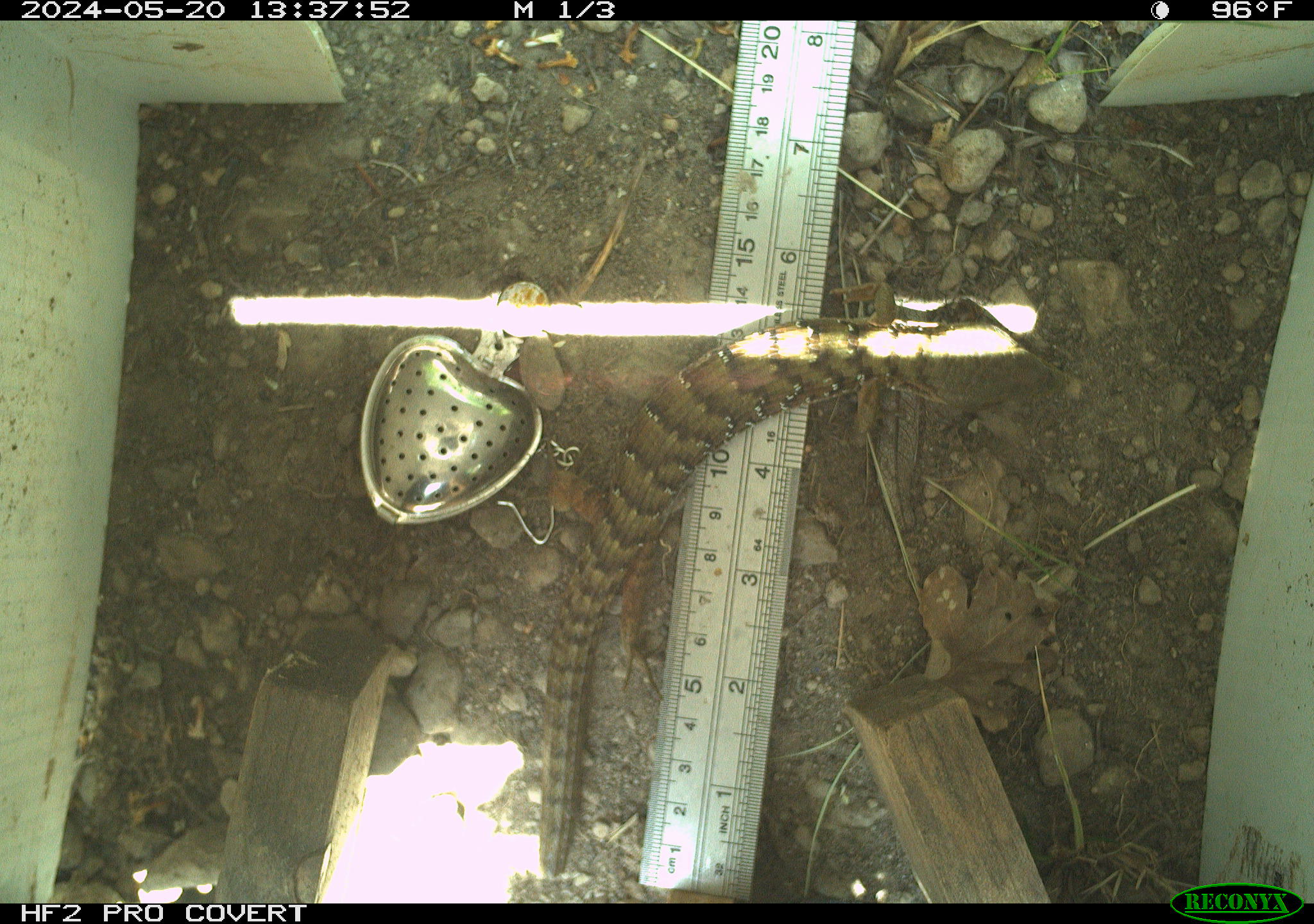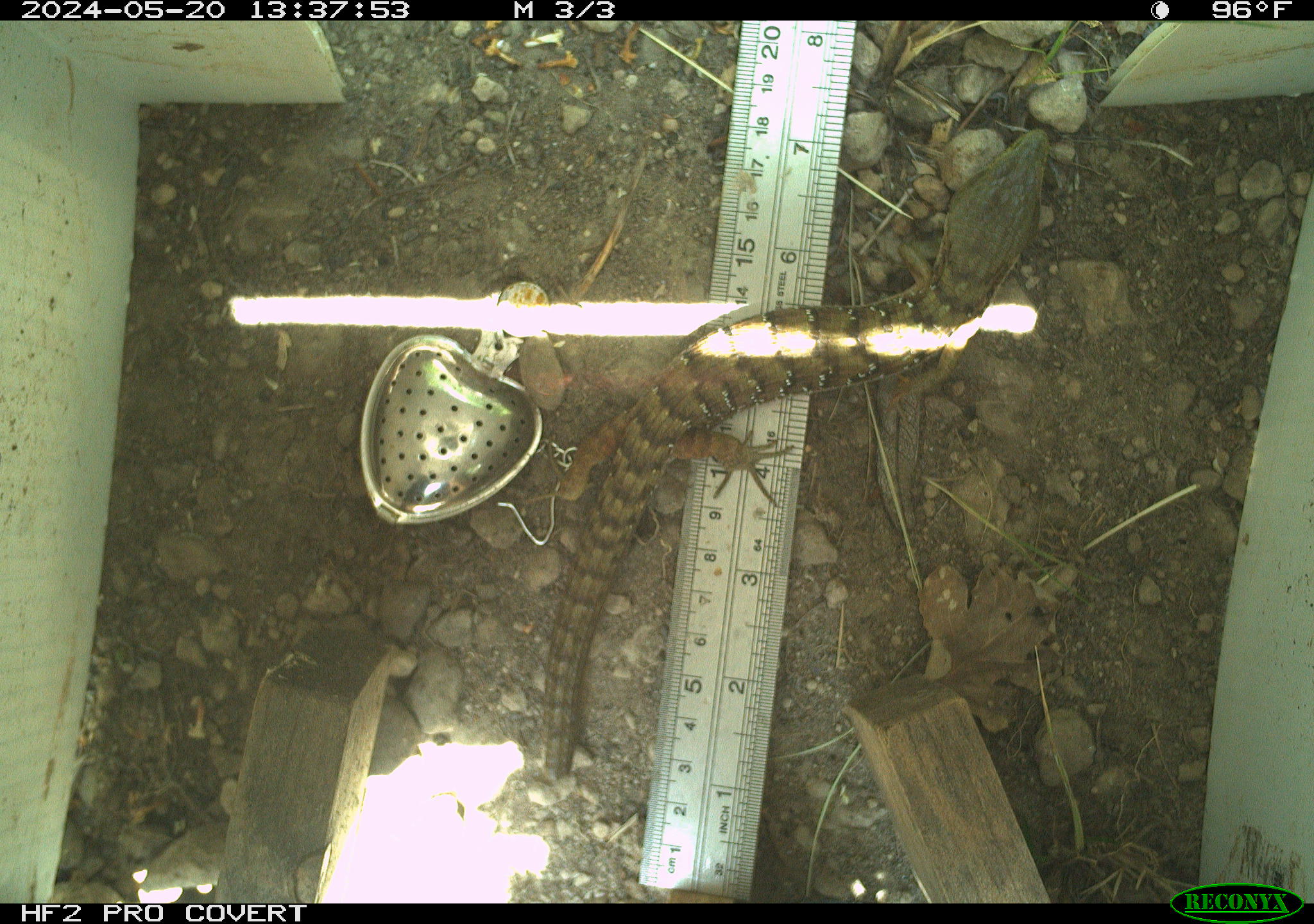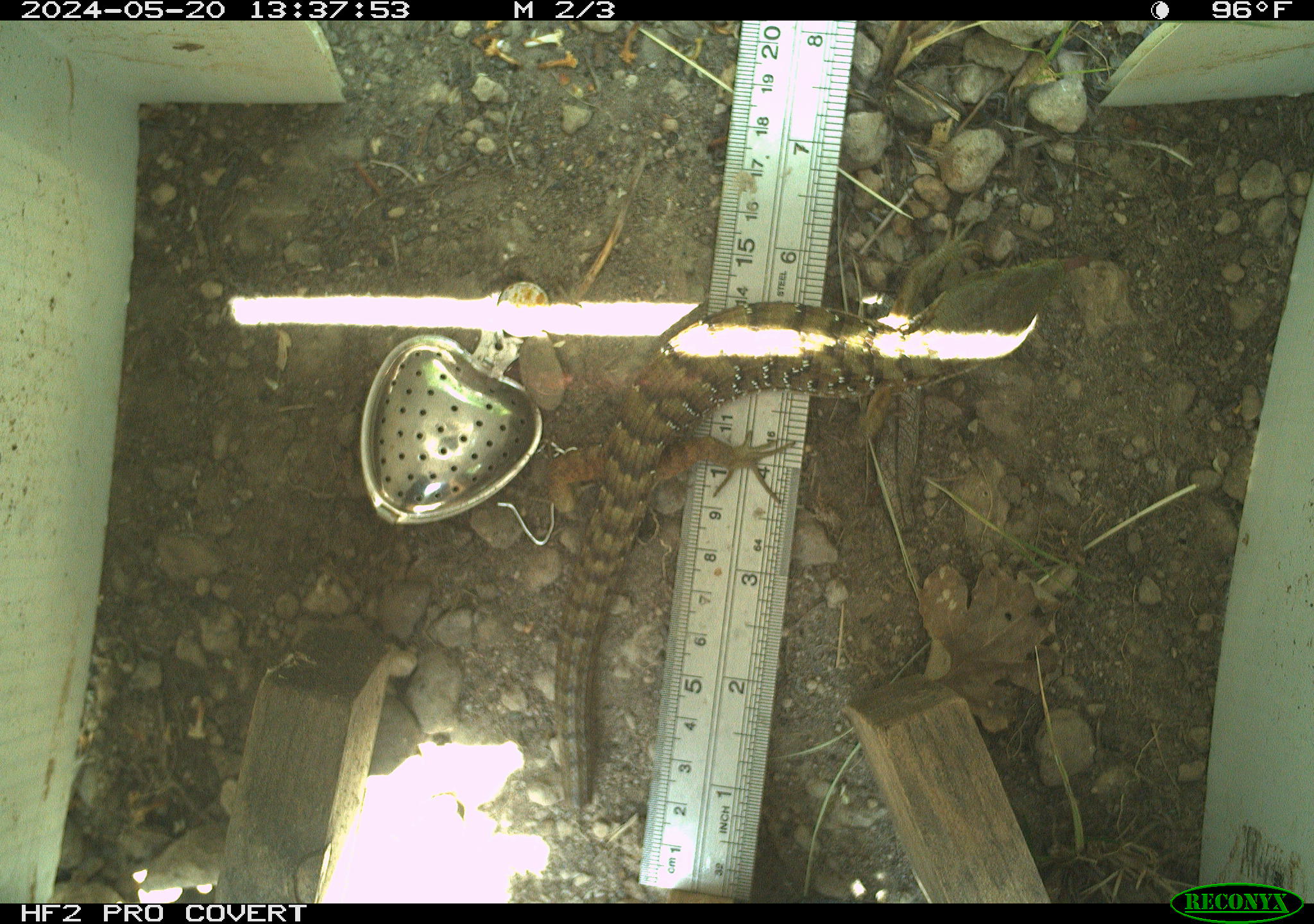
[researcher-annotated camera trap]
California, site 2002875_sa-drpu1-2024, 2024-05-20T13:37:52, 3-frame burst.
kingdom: Animalia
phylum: Chordata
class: Reptilia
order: Squamata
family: Anguidae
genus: Elgaria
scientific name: Elgaria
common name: alligator lizards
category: elgaria species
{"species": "elgaria species (alligator lizards) (Elgaria)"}